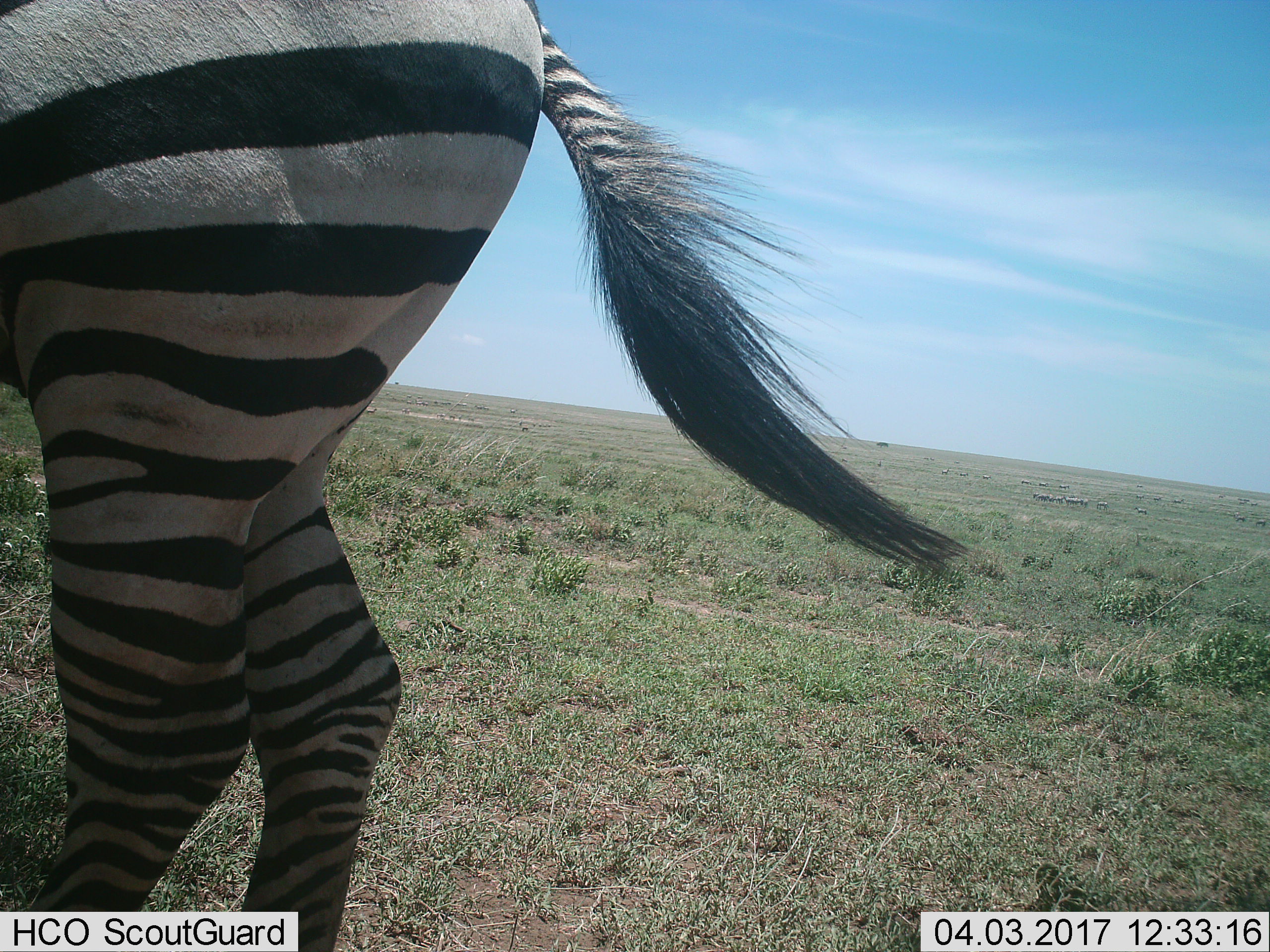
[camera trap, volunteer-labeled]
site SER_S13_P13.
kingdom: Animalia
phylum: Chordata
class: Mammalia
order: Perissodactyla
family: Equidae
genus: Equus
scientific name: Equus quagga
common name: plains zebra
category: zebraplains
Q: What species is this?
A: Zebraplains (plains zebra) (Equus quagga).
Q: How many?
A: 1.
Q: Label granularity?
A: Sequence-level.